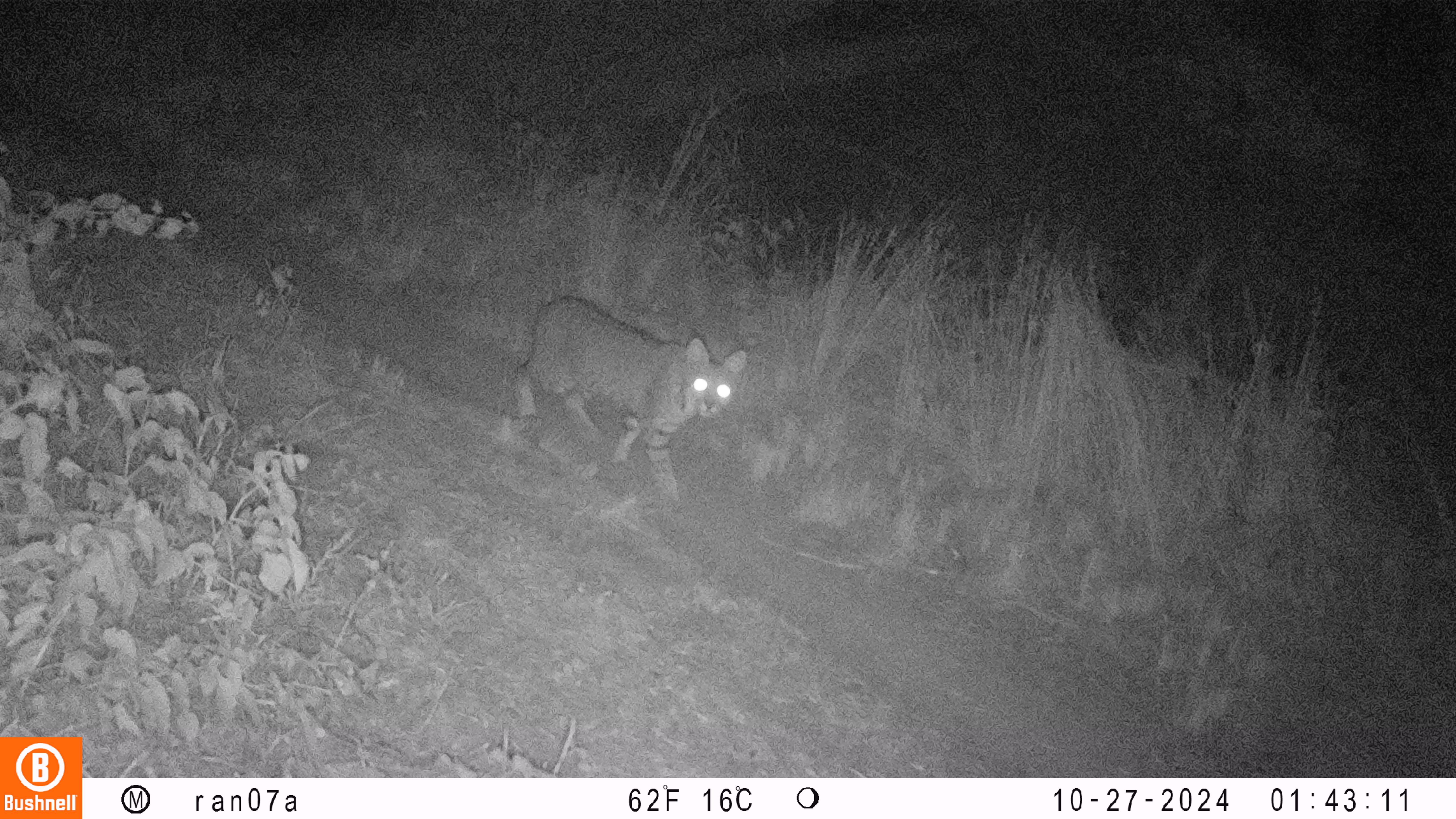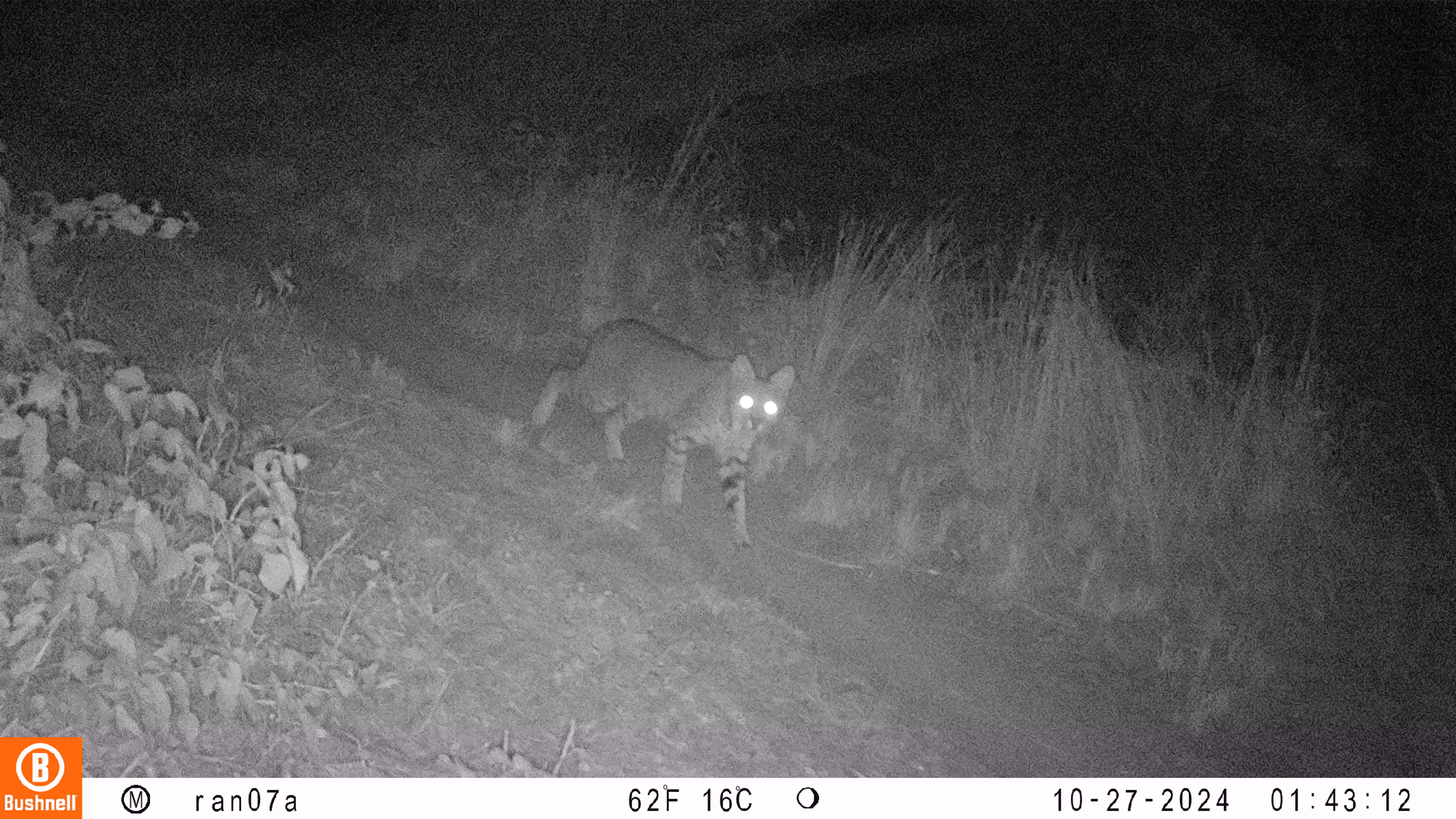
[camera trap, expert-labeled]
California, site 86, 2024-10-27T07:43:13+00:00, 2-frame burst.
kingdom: Animalia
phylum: Chordata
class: Mammalia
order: Carnivora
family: Felidae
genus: Lynx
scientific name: Lynx rufus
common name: bobcat